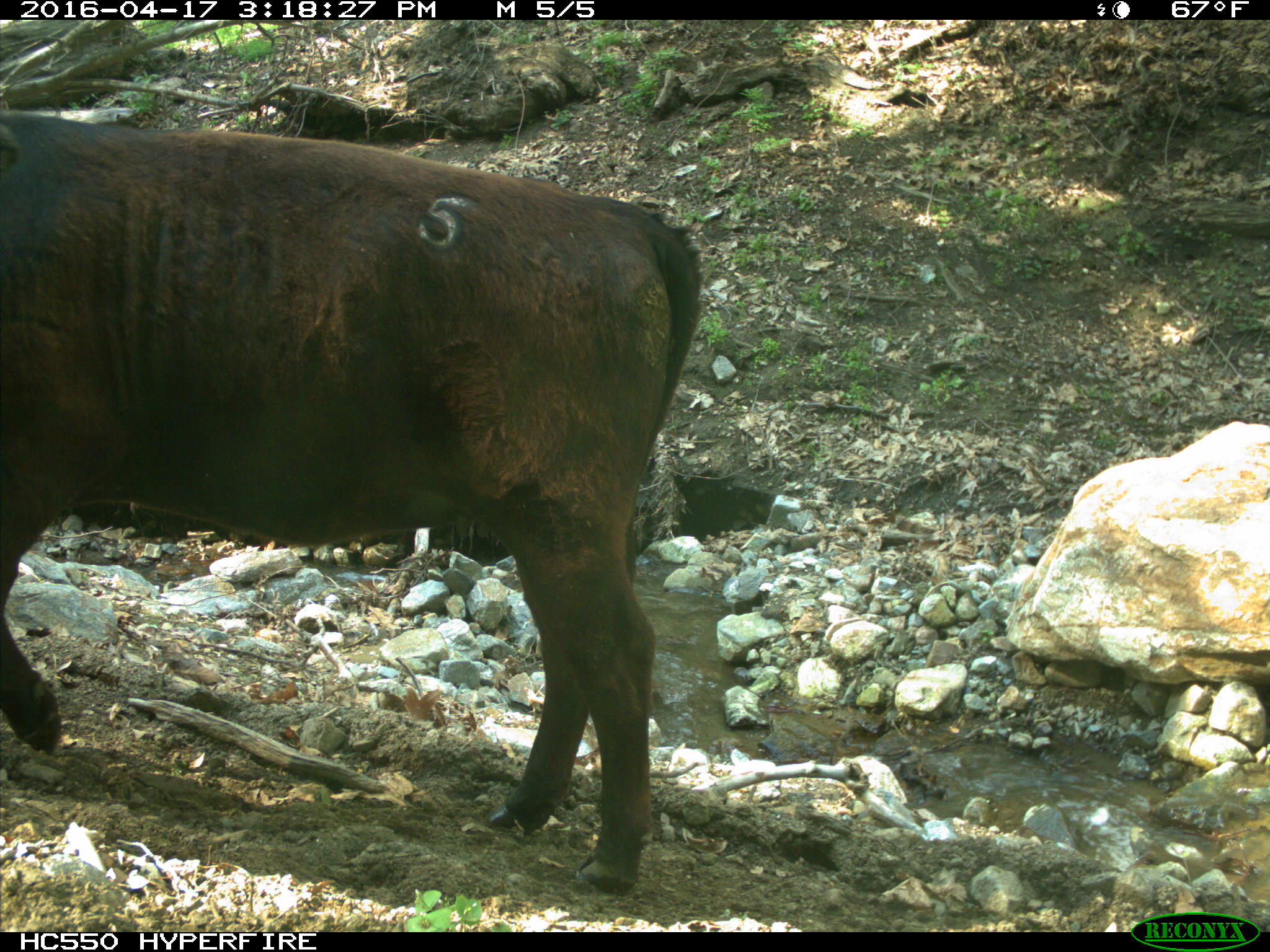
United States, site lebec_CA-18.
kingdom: Animalia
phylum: Chordata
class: Mammalia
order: Artiodactyla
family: Bovidae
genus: Bos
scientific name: Bos taurus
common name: domestic cow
Bos taurus (domestic cow).